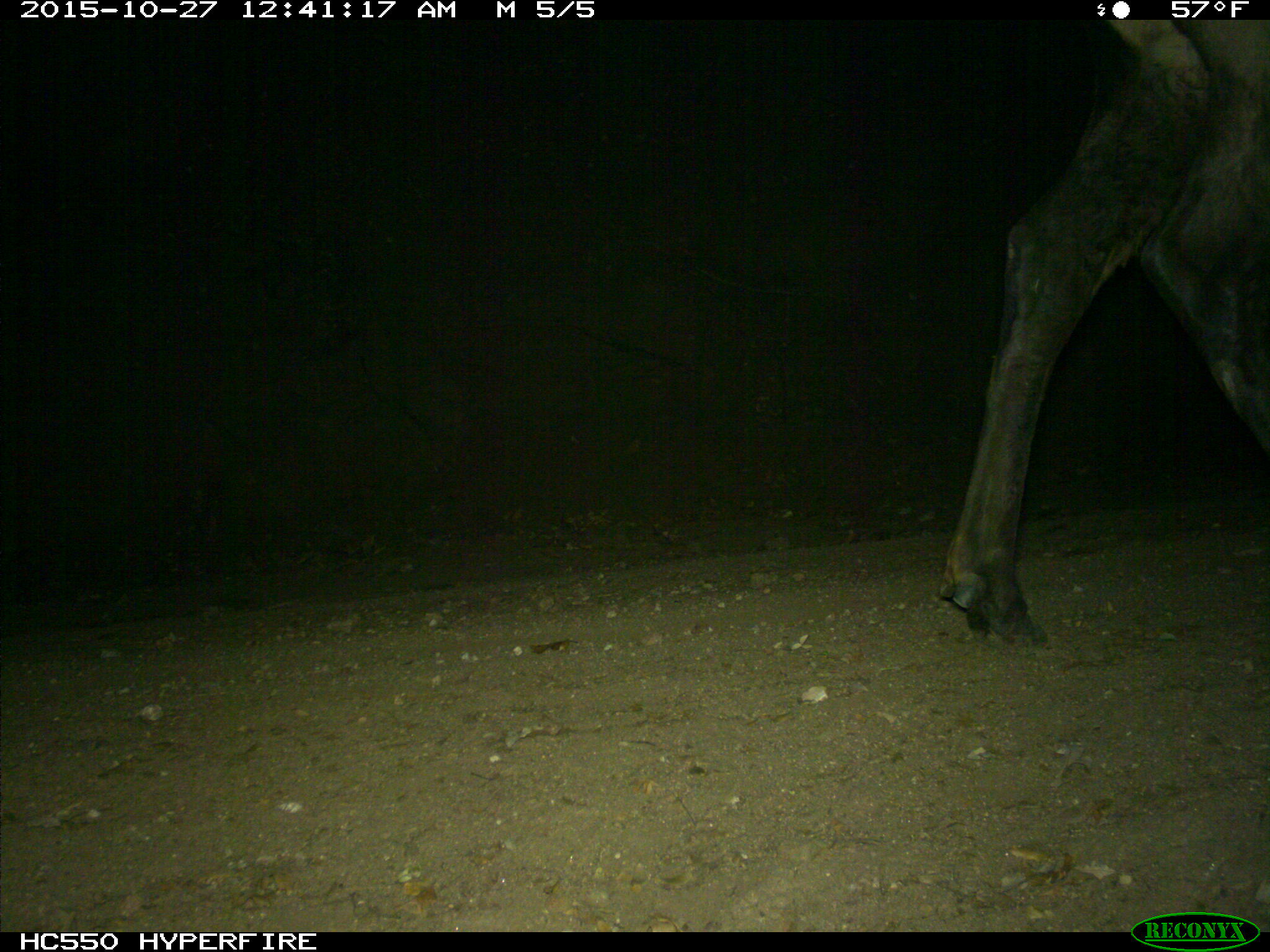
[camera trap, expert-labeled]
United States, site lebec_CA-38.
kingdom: Animalia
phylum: Chordata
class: Mammalia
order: Artiodactyla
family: Cervidae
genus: Cervus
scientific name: Cervus canadensis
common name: elk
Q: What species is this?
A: Cervus canadensis (elk).